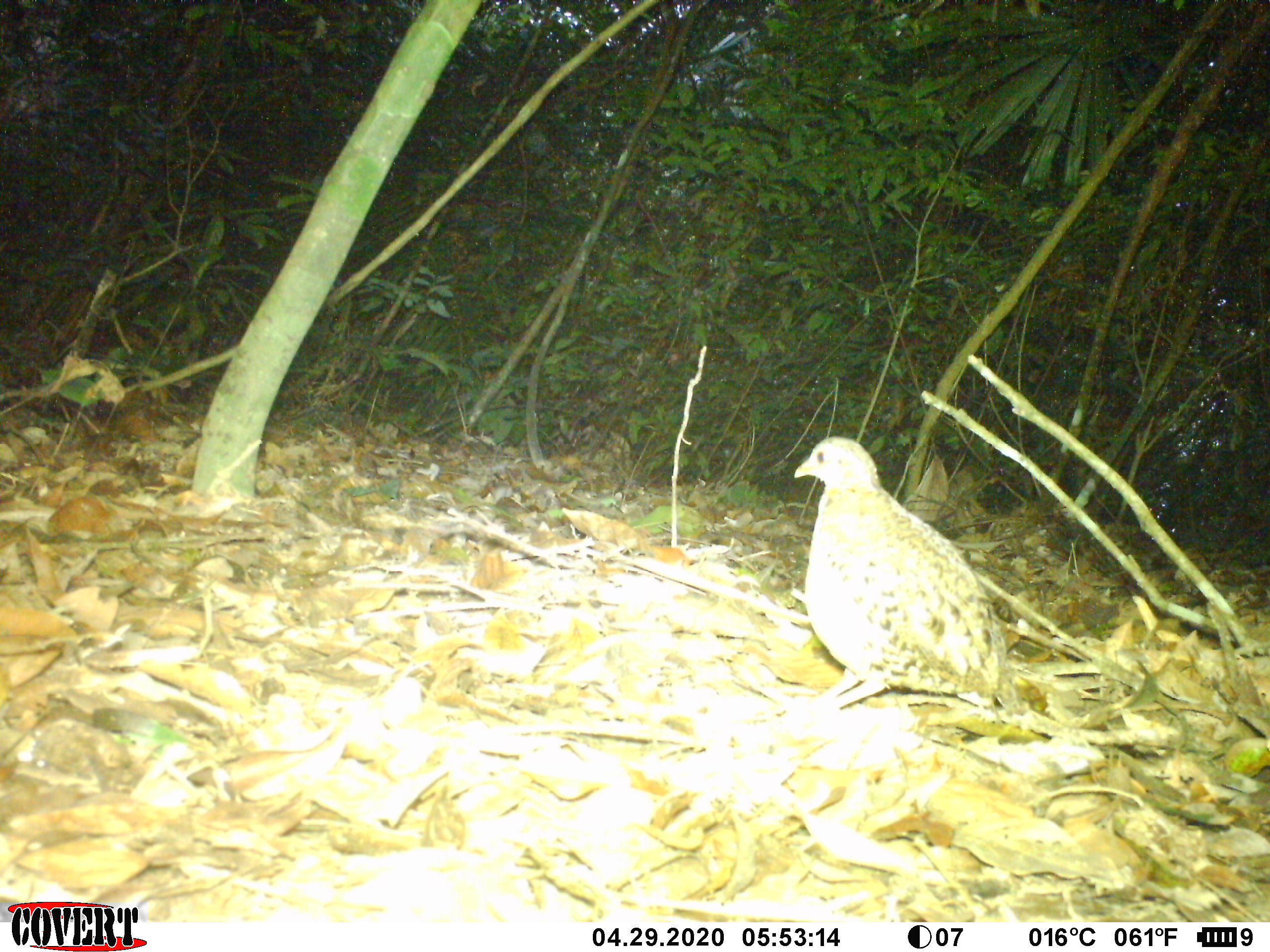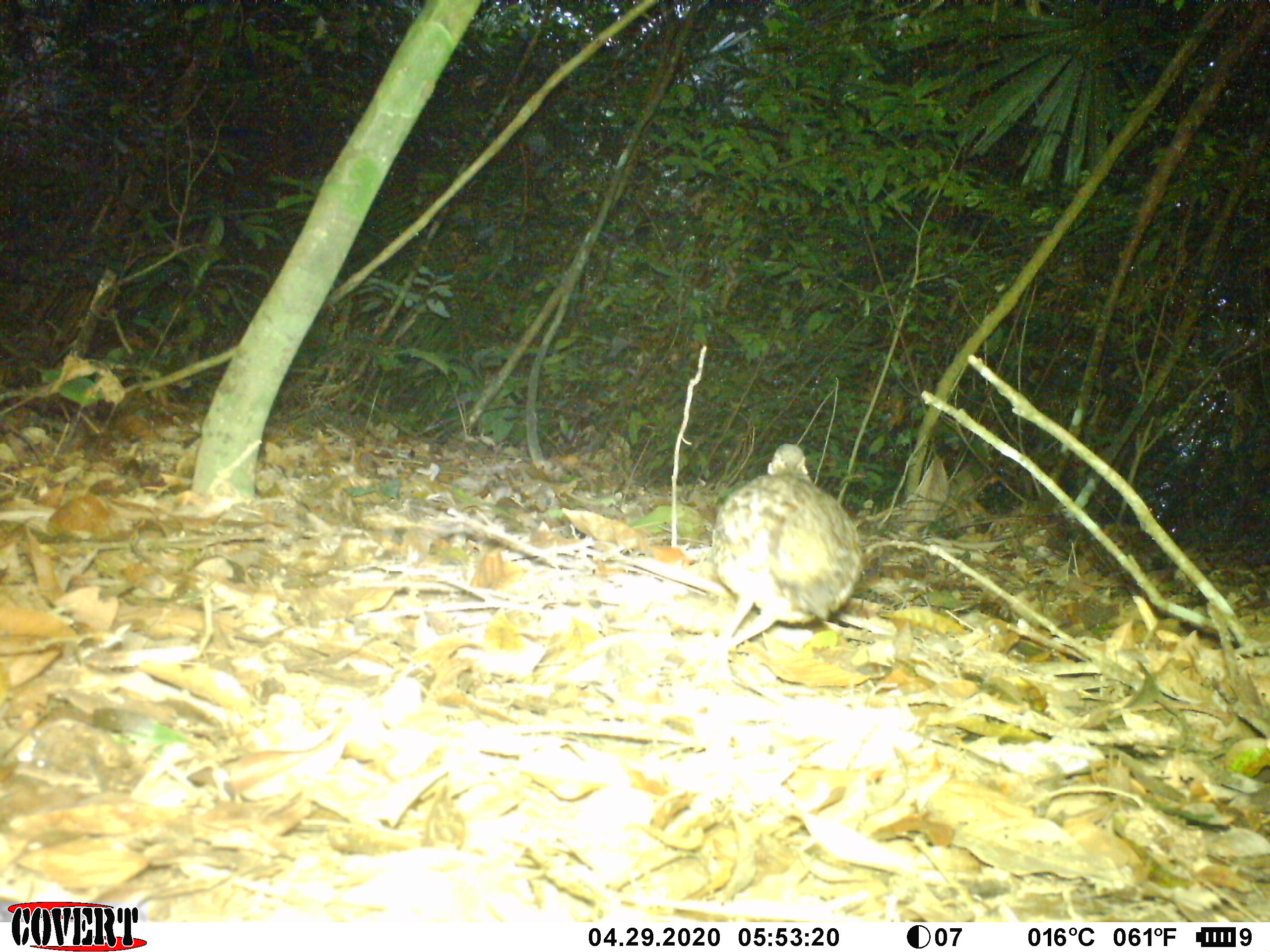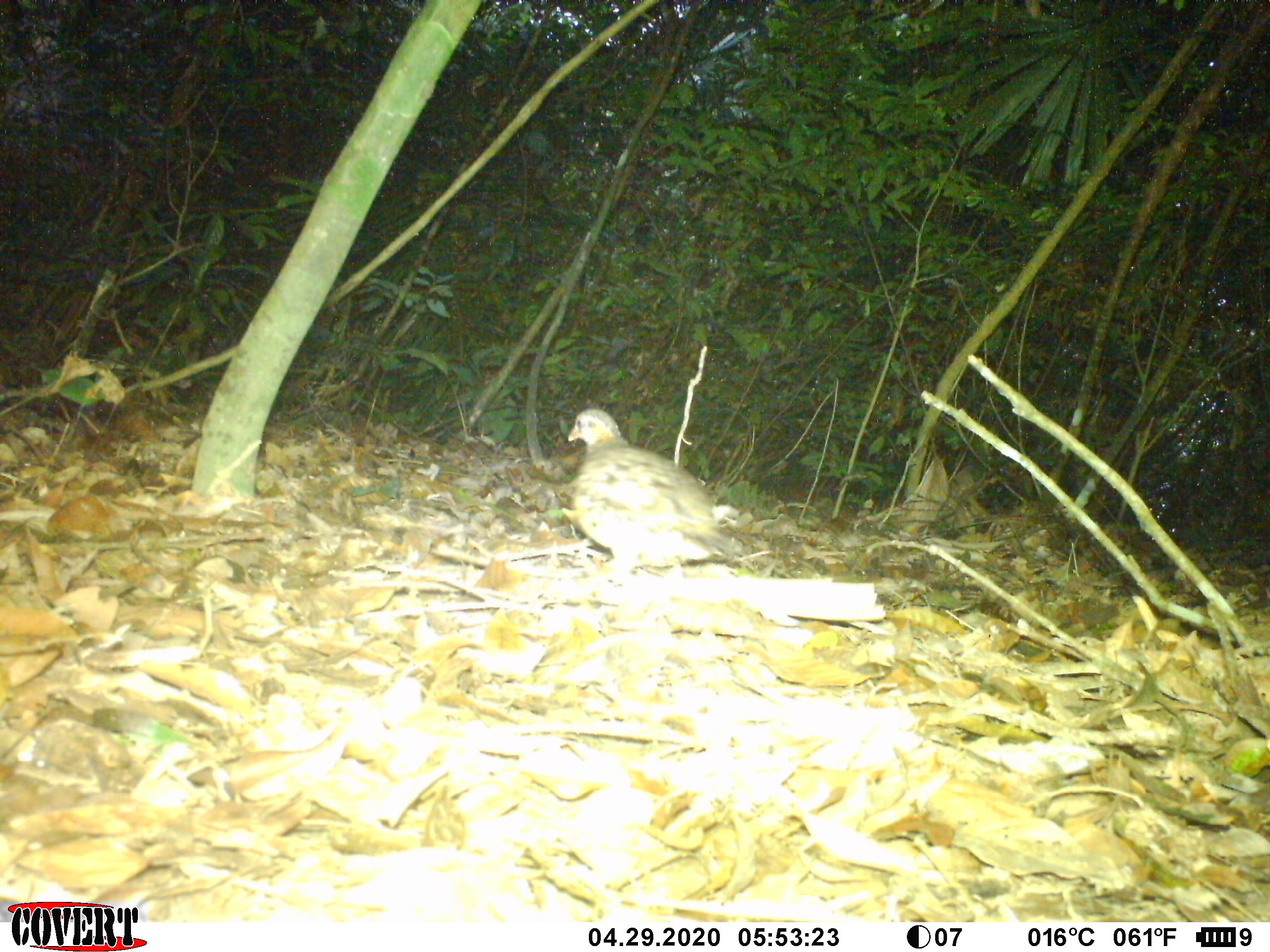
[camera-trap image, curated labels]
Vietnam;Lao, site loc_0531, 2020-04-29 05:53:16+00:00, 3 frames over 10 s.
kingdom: Animalia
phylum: Chordata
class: Aves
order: Galliformes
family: Phasianidae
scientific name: Phasianidae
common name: partridge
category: unidentified partridge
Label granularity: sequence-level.